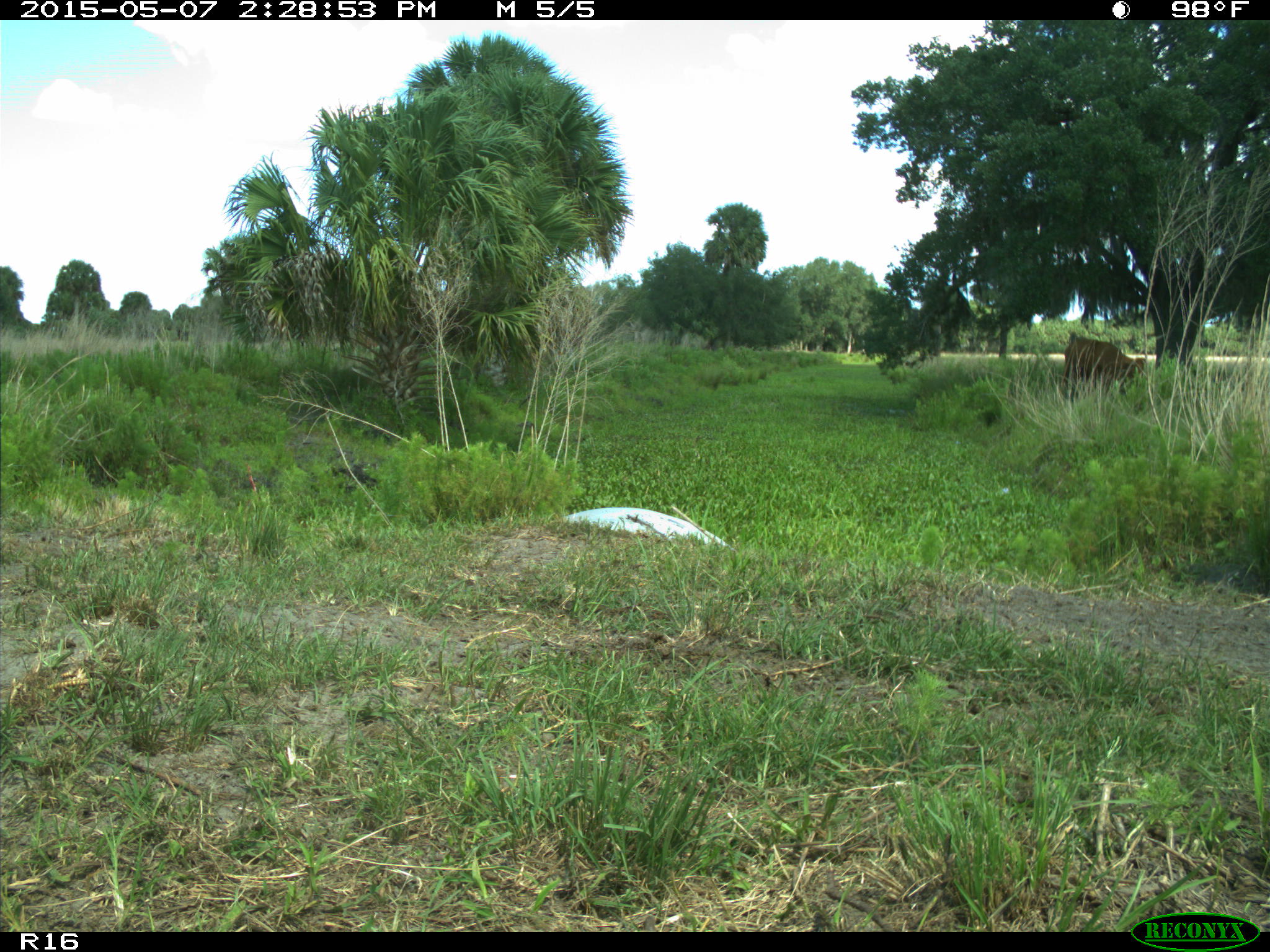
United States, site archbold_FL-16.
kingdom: Animalia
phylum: Chordata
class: Mammalia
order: Artiodactyla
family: Bovidae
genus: Bos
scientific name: Bos taurus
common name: domestic cow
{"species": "Bos taurus (domestic cow)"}